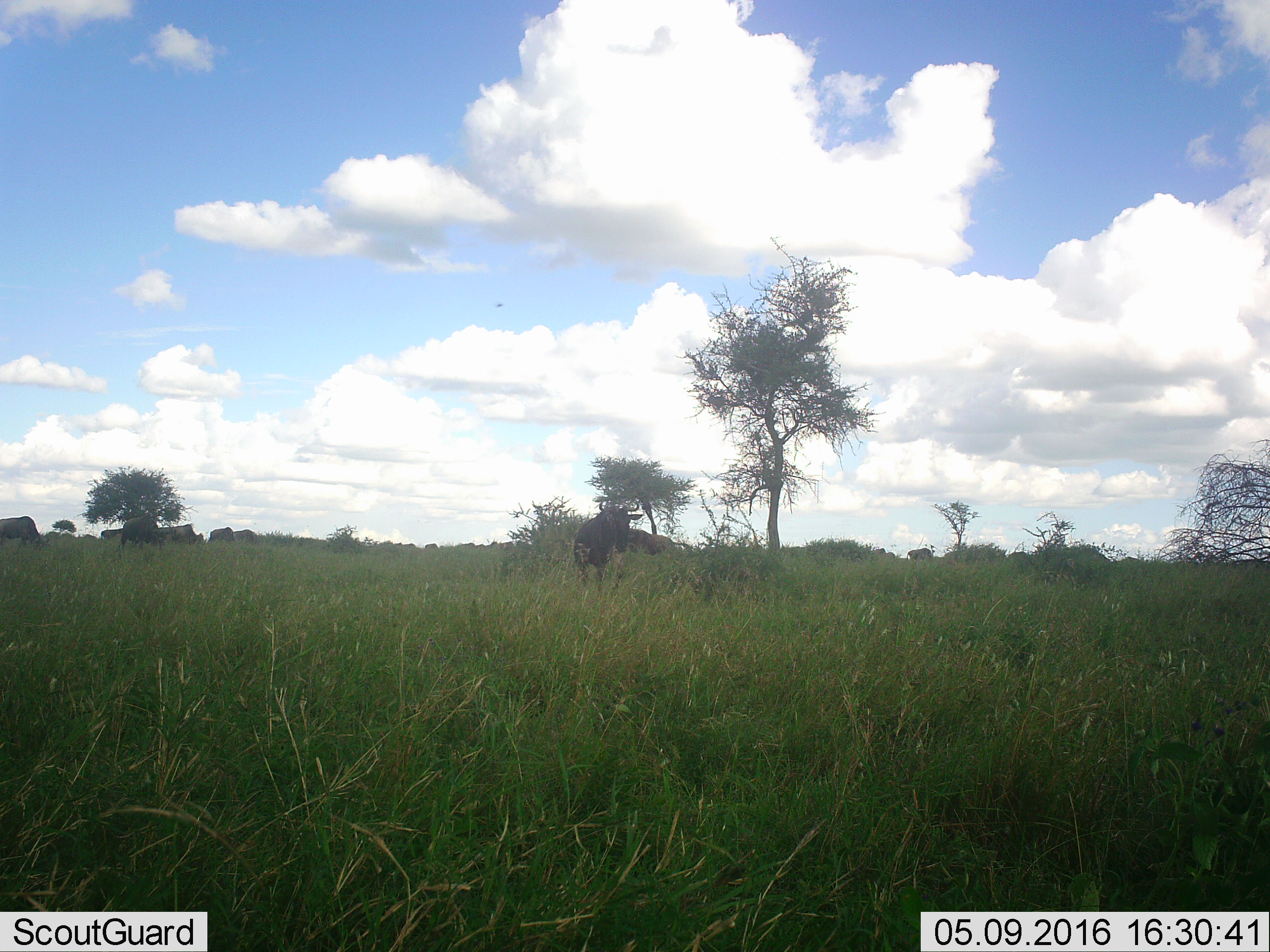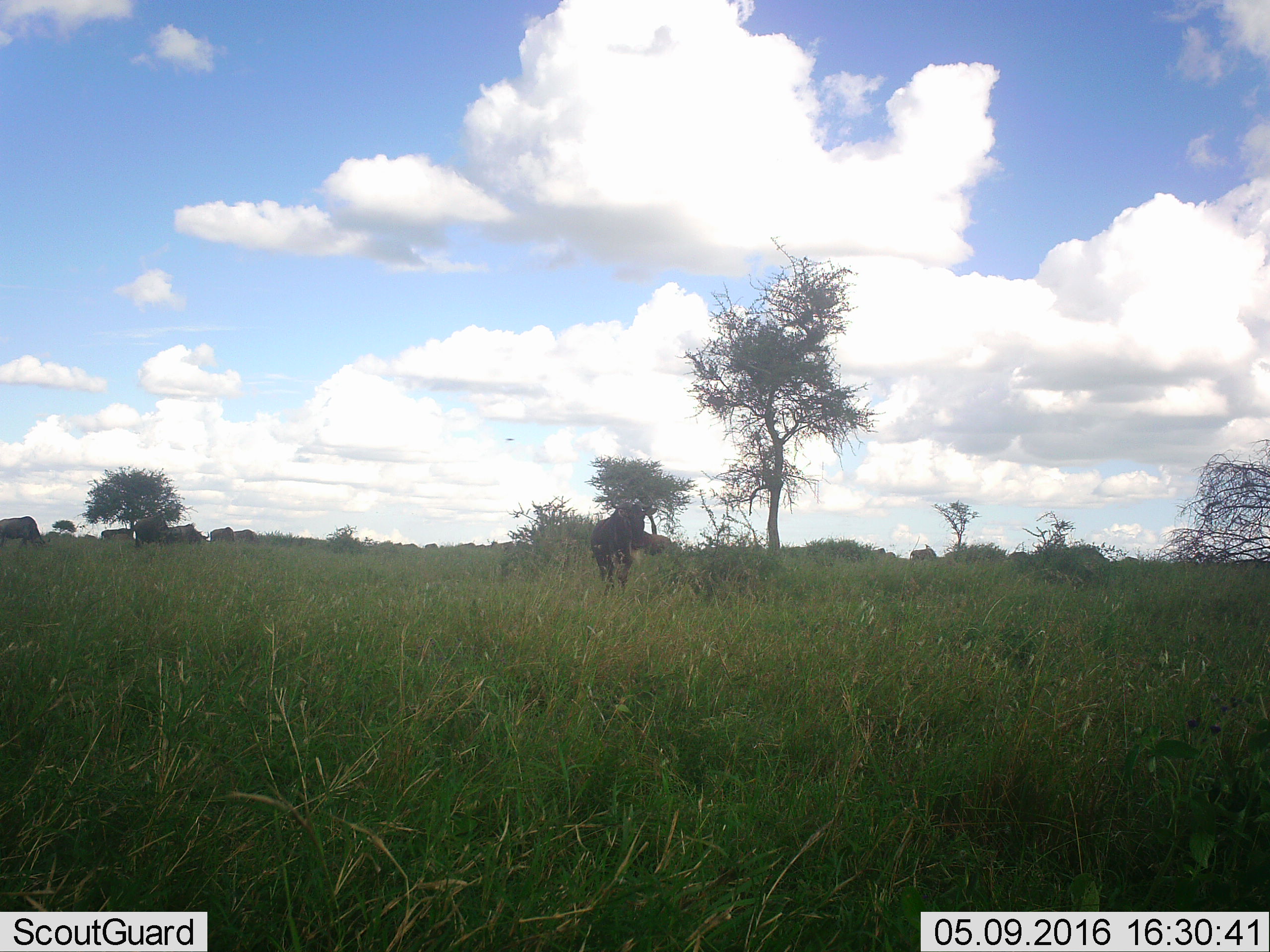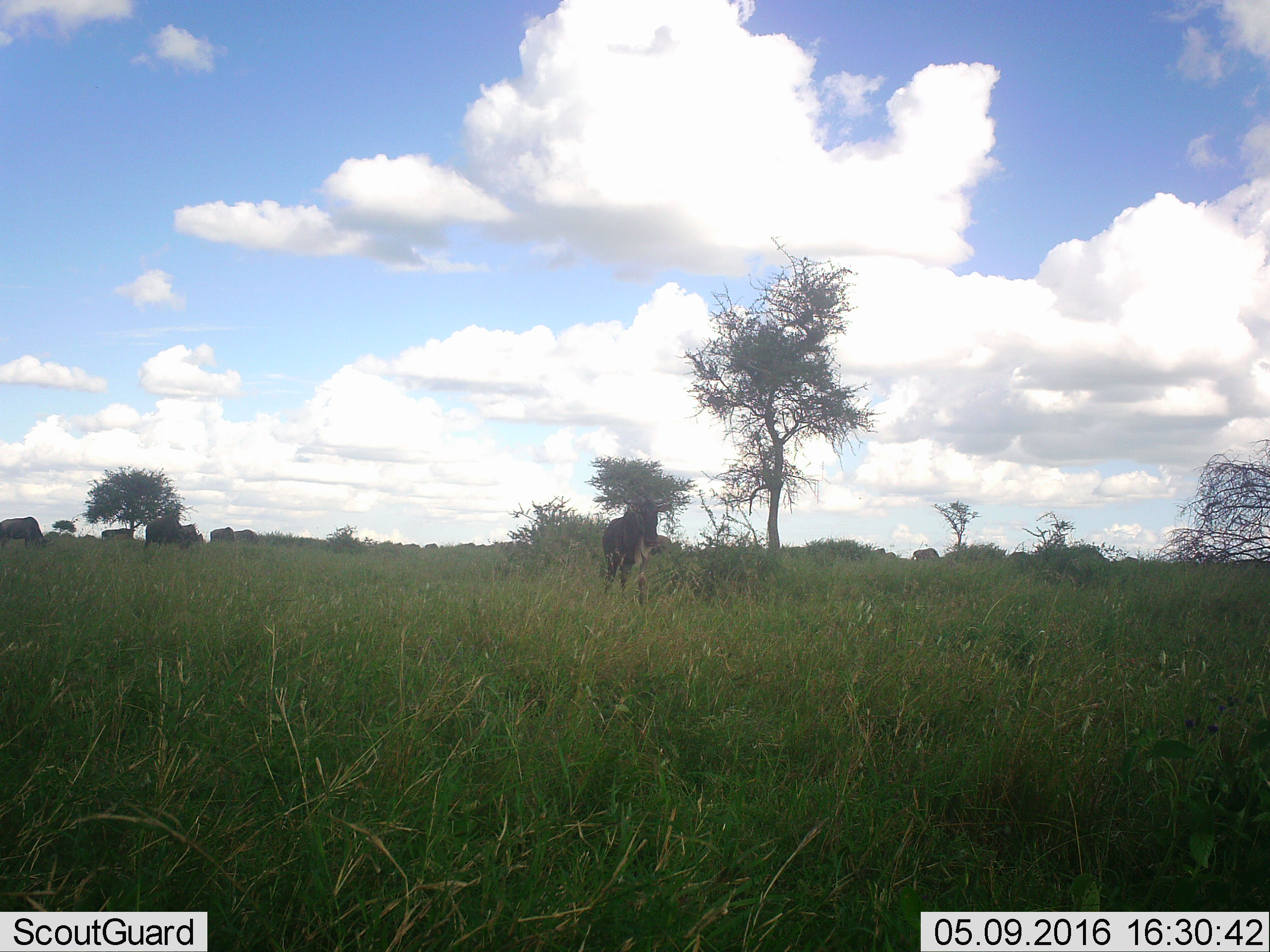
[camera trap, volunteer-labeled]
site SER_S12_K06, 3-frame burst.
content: unidentified animal